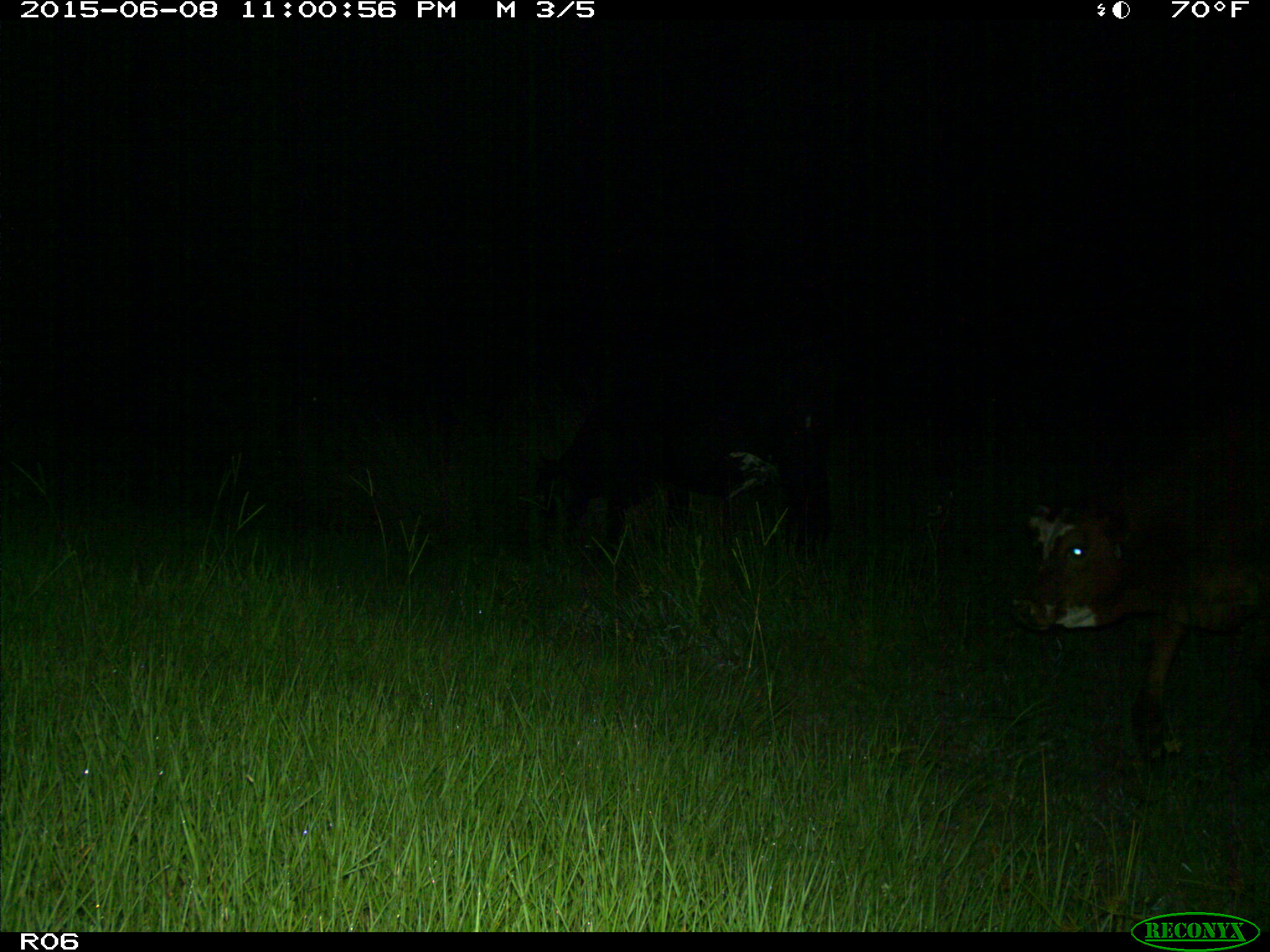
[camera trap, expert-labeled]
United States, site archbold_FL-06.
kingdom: Animalia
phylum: Chordata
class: Mammalia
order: Artiodactyla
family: Bovidae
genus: Bos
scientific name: Bos taurus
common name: domestic cow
Bos taurus (domestic cow).